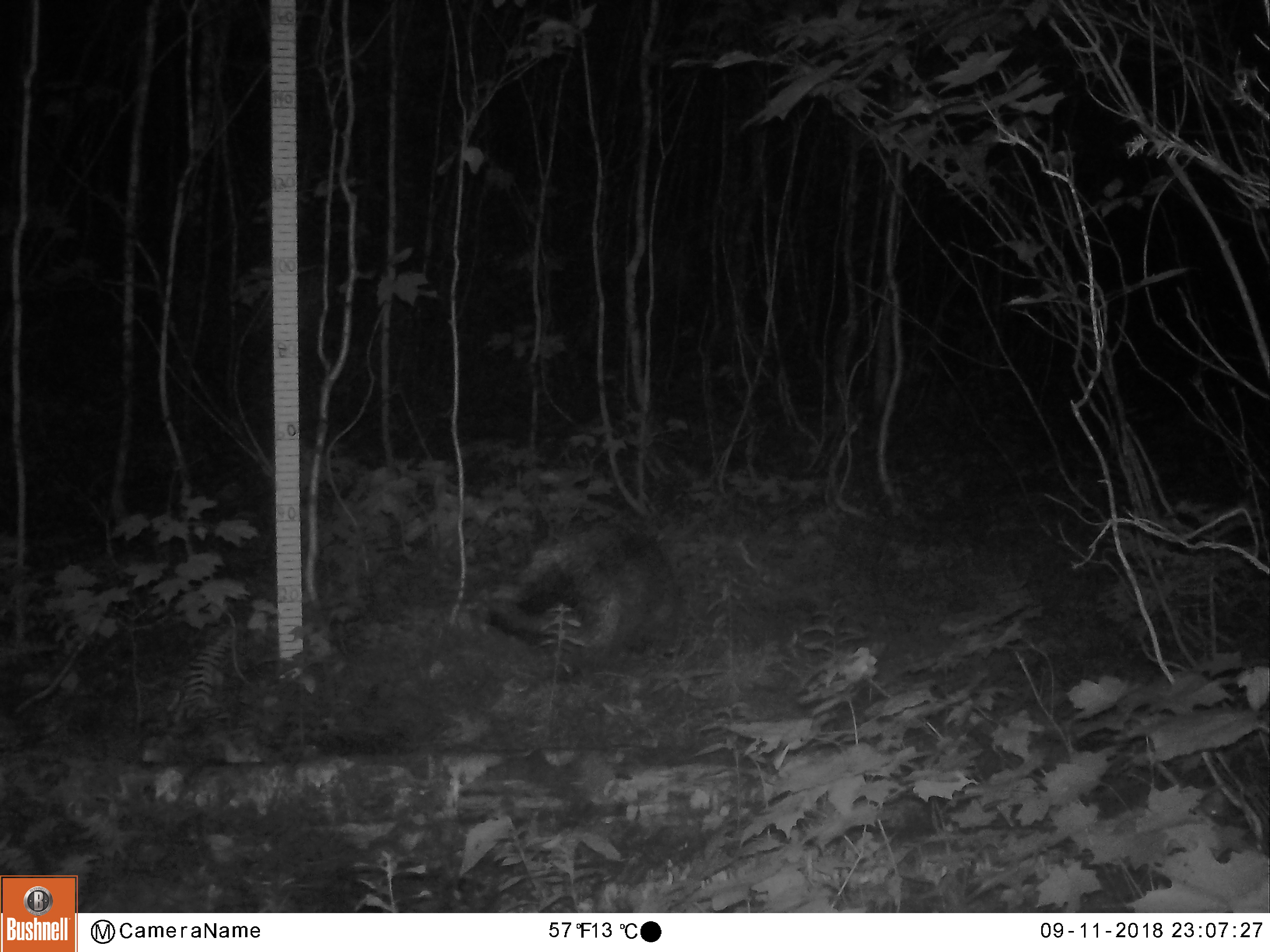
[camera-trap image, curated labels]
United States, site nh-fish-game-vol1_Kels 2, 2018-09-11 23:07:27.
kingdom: Animalia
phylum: Chordata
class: Mammalia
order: Rodentia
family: Erethizontidae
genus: Erethizon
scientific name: Erethizon dorsatum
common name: porcupine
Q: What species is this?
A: Porcupine (Erethizon dorsatum).